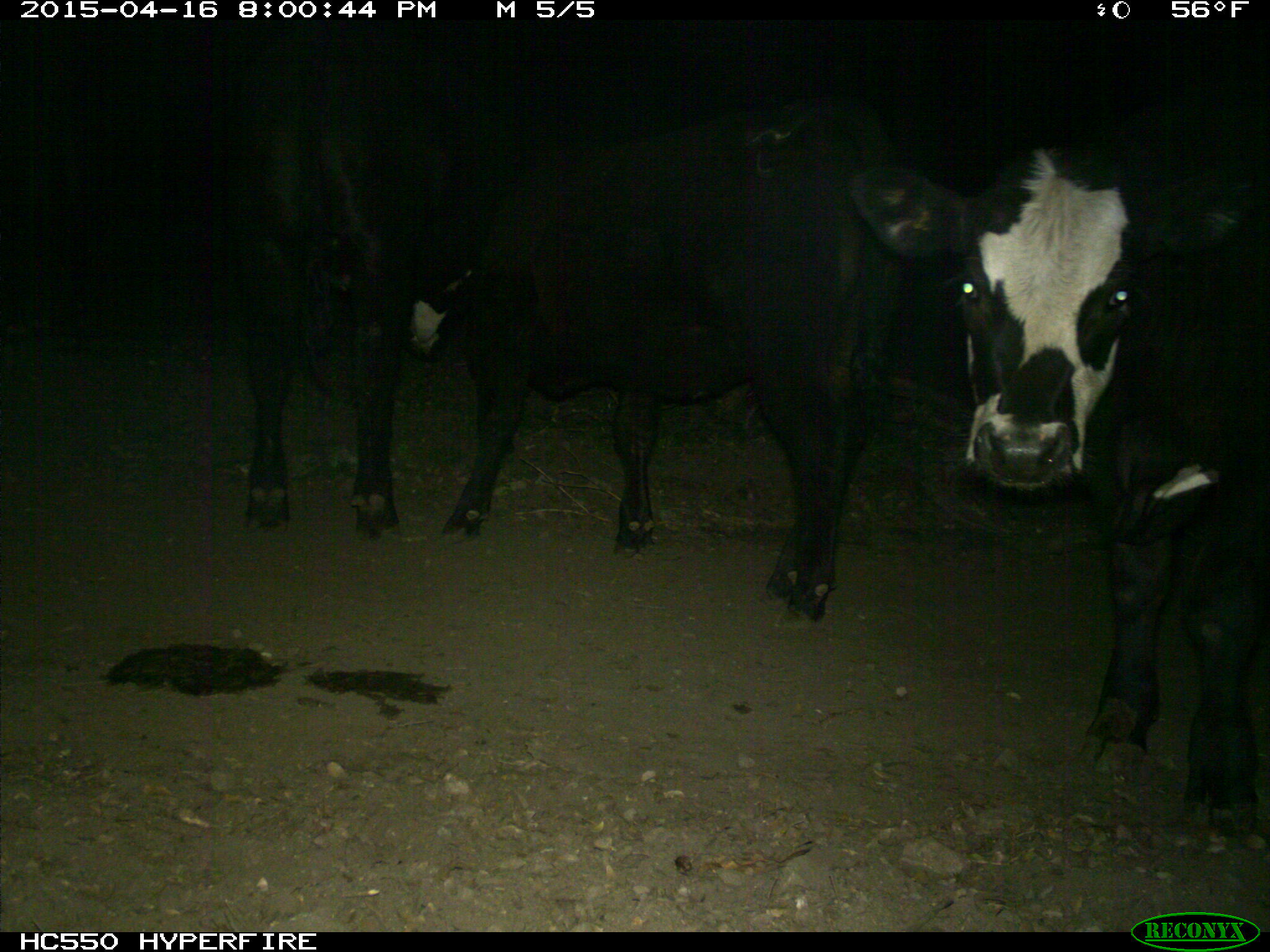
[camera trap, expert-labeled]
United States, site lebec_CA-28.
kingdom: Animalia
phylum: Chordata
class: Mammalia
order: Artiodactyla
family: Bovidae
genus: Bos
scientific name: Bos taurus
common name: domestic cow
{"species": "Bos taurus (domestic cow)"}